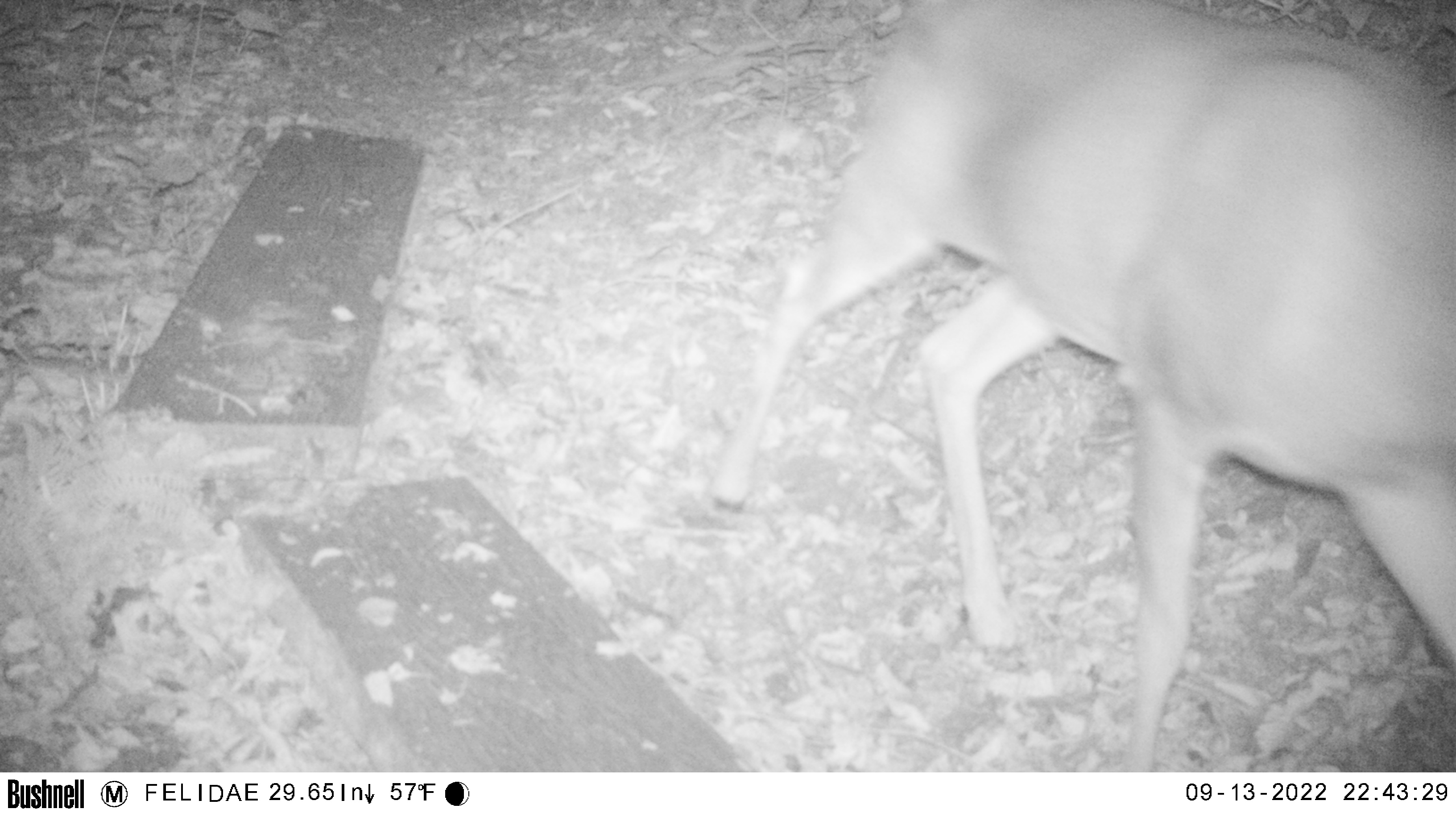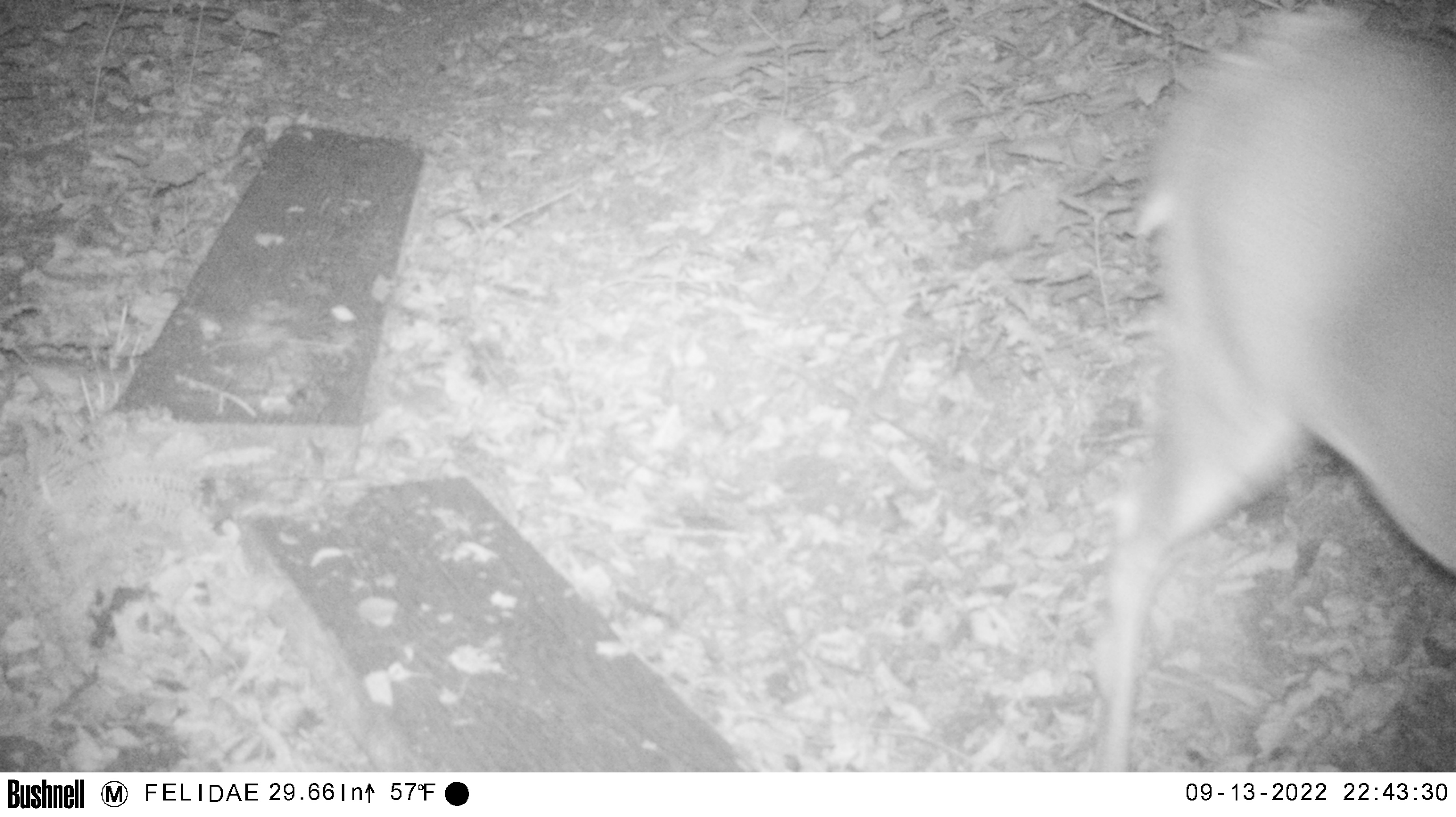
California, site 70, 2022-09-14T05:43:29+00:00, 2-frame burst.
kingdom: Animalia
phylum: Chordata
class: Mammalia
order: Artiodactyla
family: Cervidae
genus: Odocoileus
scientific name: Odocoileus hemionus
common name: mule deer